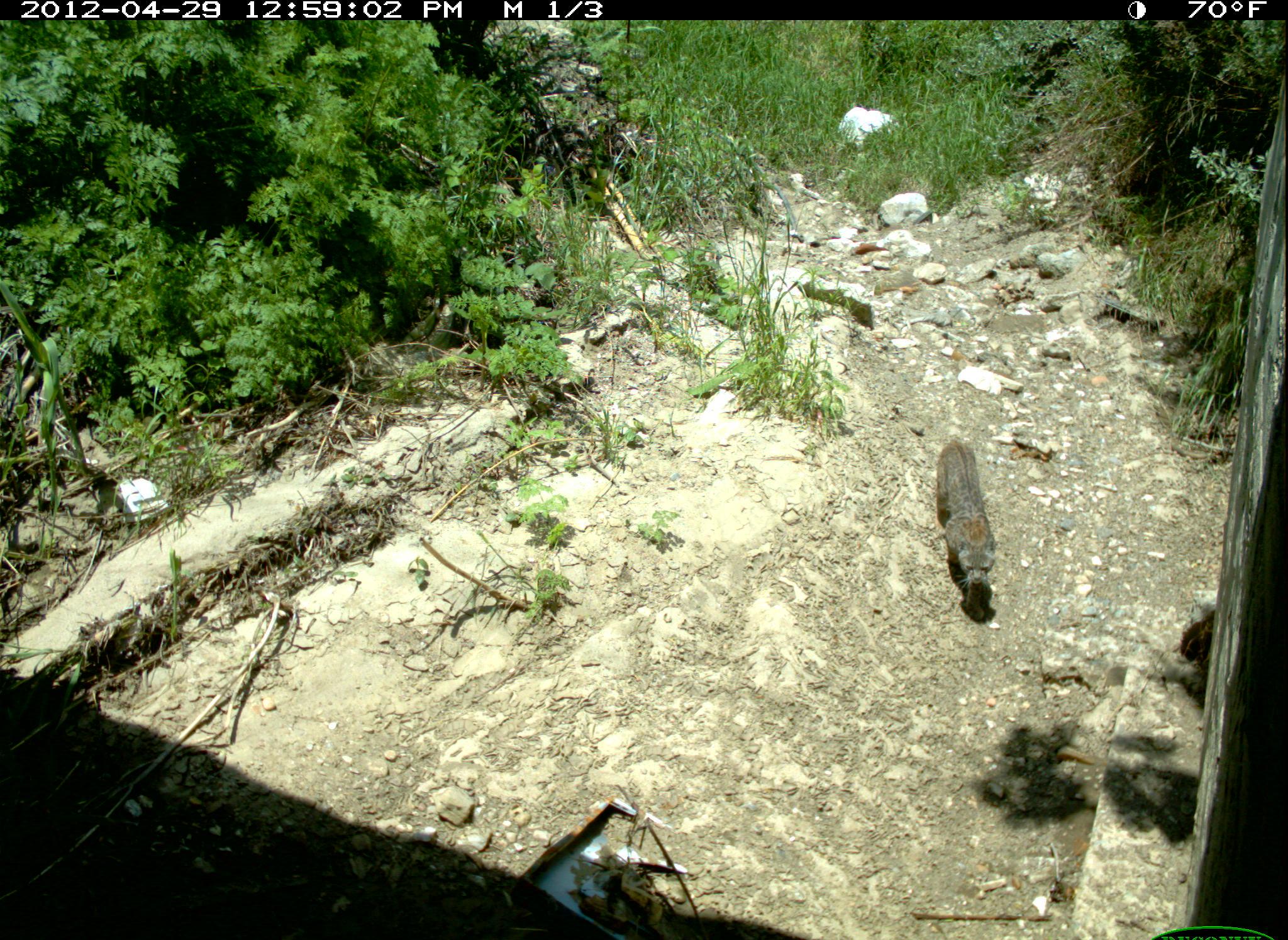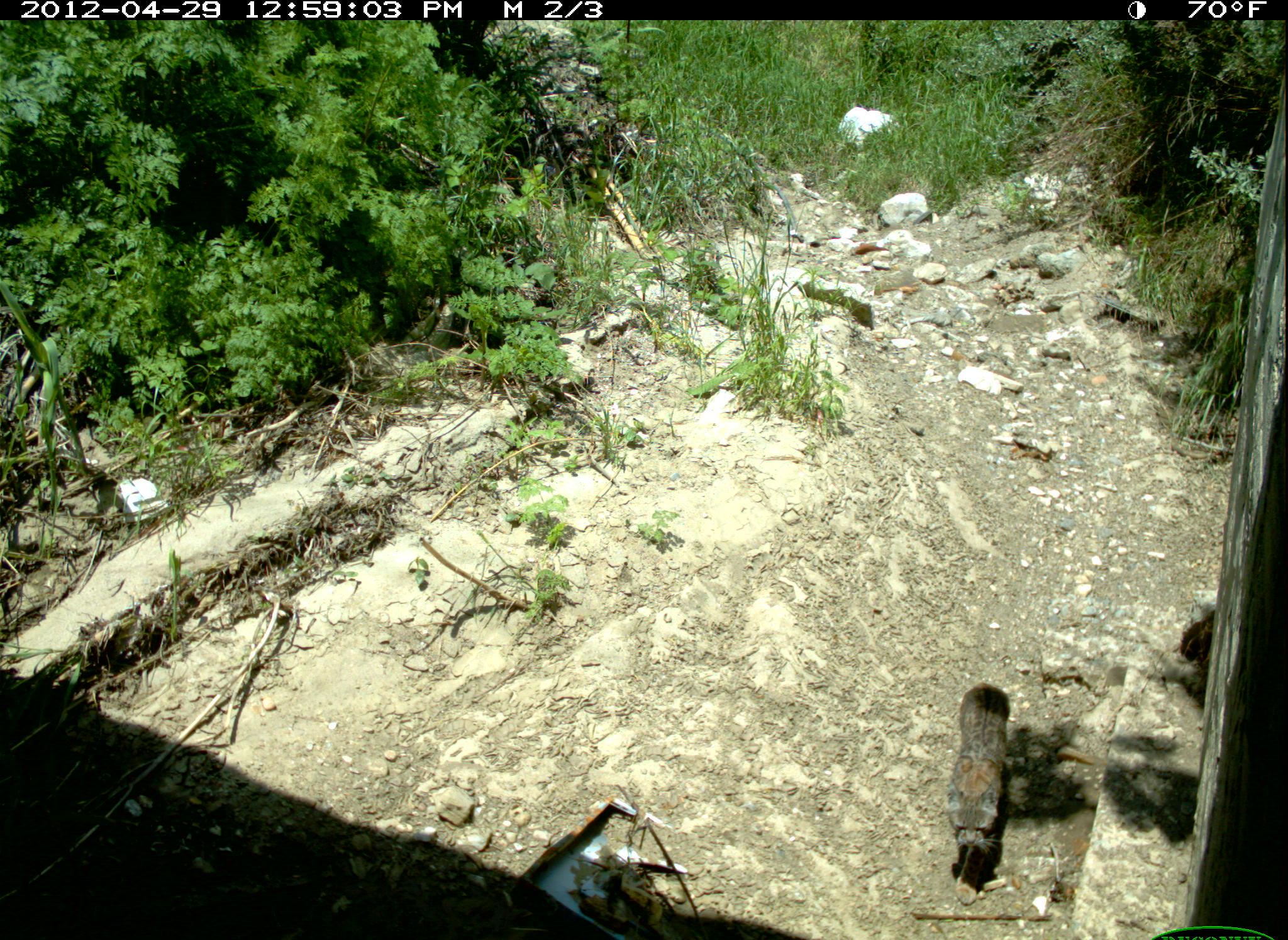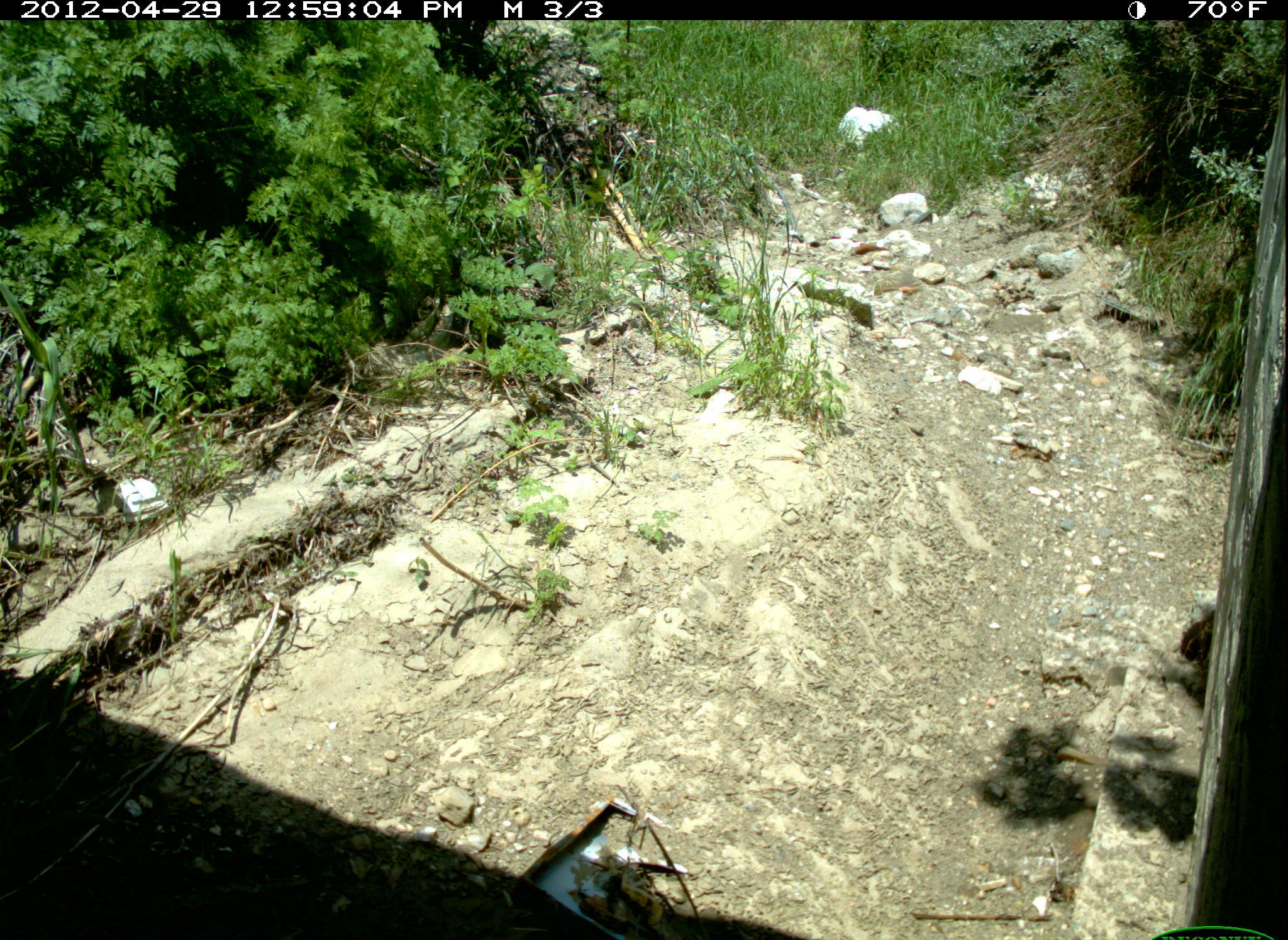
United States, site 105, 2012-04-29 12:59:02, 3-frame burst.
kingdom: Animalia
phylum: Chordata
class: Mammalia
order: Carnivora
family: Felidae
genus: Lynx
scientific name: Lynx rufus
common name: bobcat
Bobcat (Lynx rufus).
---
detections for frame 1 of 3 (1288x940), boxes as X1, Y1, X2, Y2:
bobcat: 924, 432, 1006, 631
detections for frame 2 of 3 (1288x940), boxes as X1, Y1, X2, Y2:
bobcat: 927, 668, 1032, 891